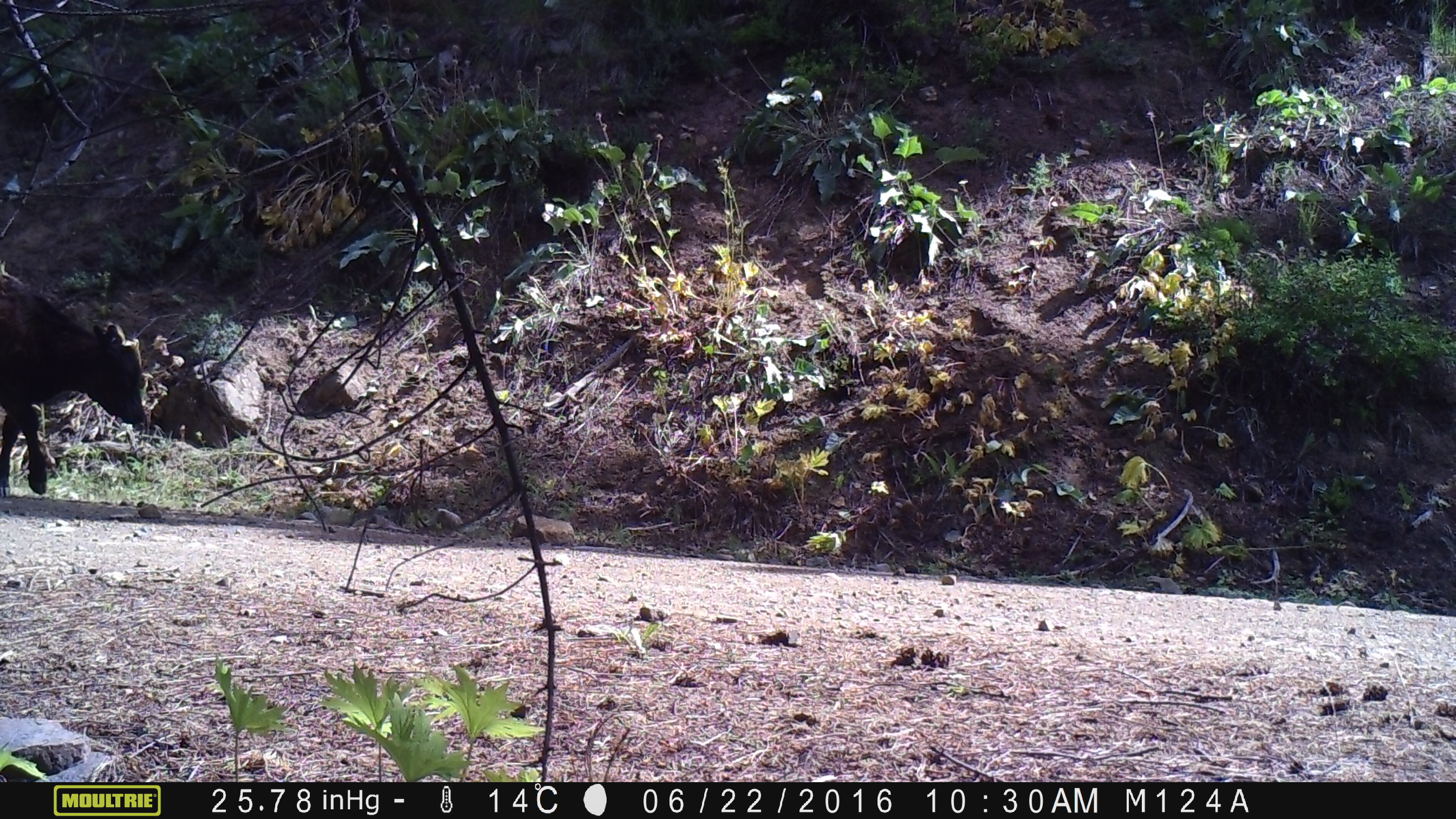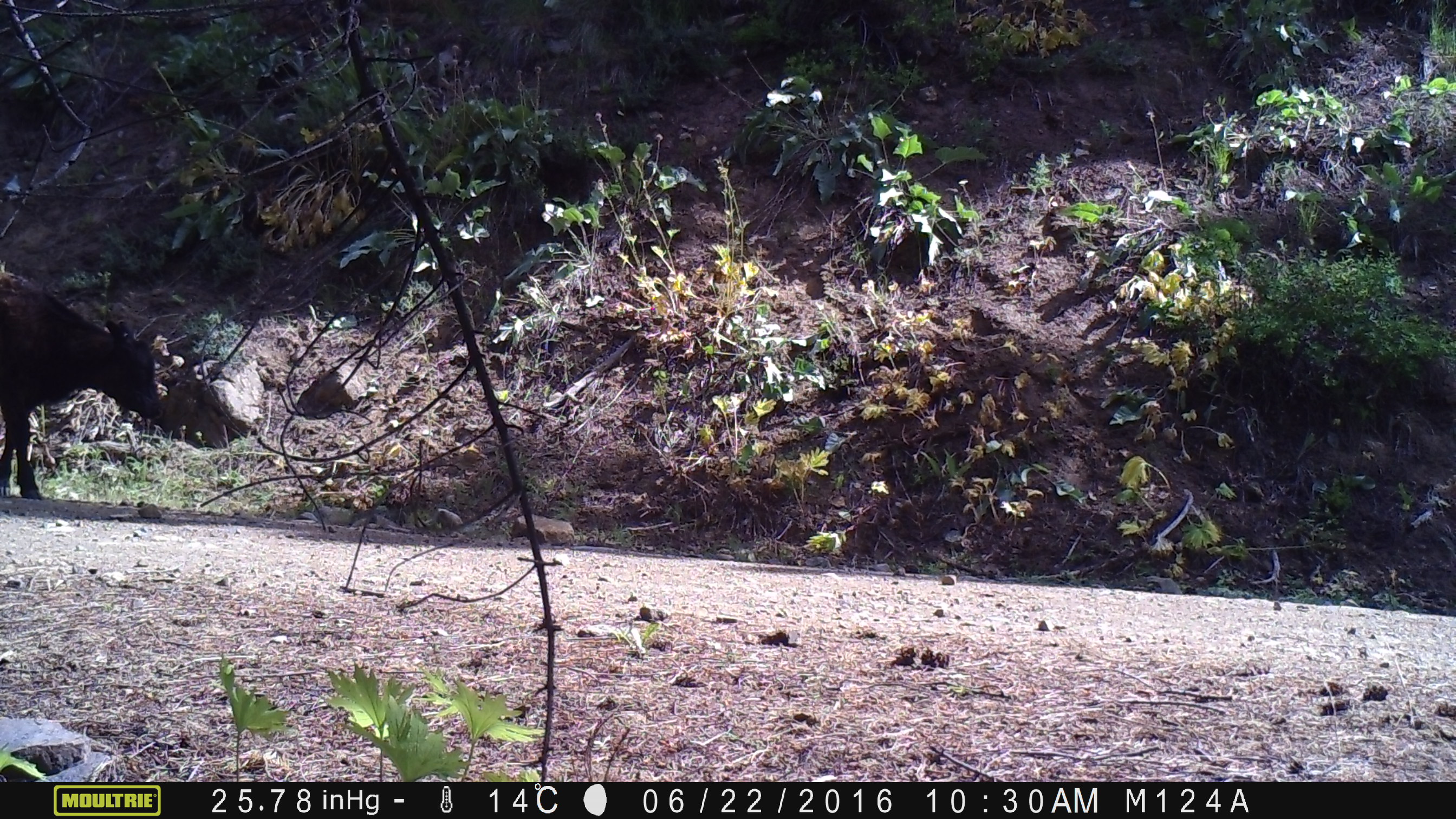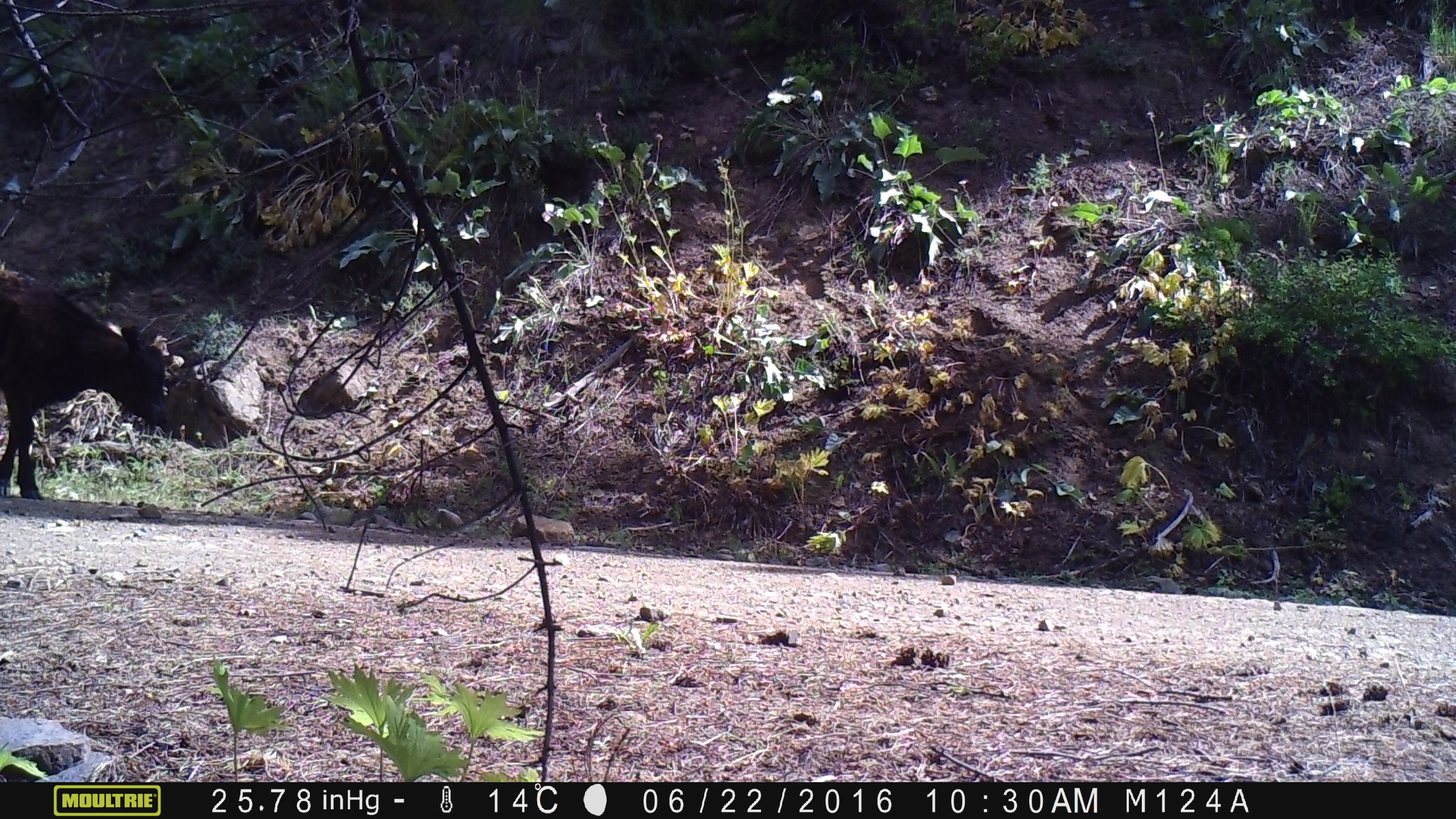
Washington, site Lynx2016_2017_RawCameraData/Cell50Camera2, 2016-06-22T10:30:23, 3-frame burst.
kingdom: Animalia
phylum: Chordata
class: Mammalia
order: Artiodactyla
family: Bovidae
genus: Bos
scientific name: Bos taurus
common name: domestic cattle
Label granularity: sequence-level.